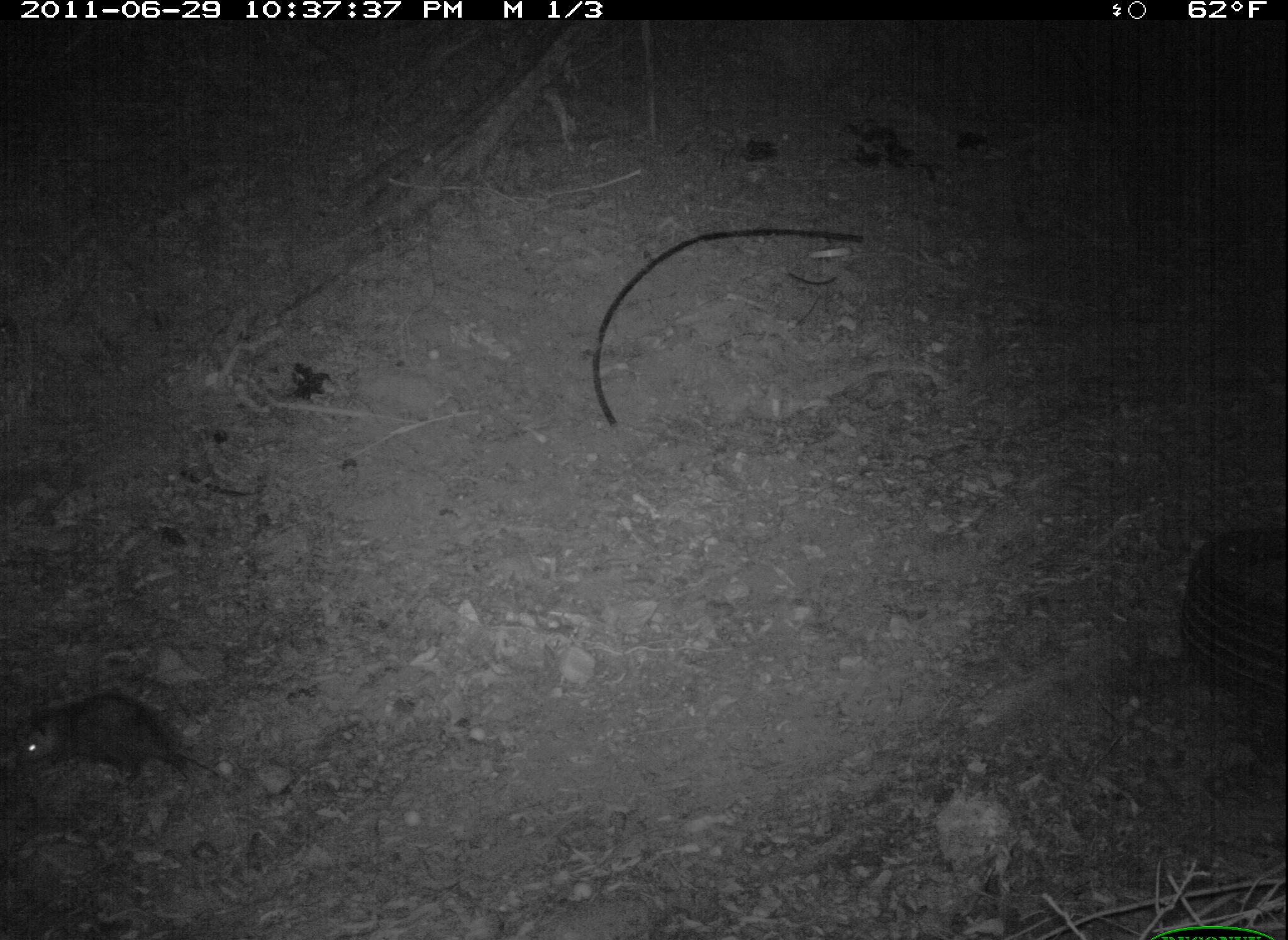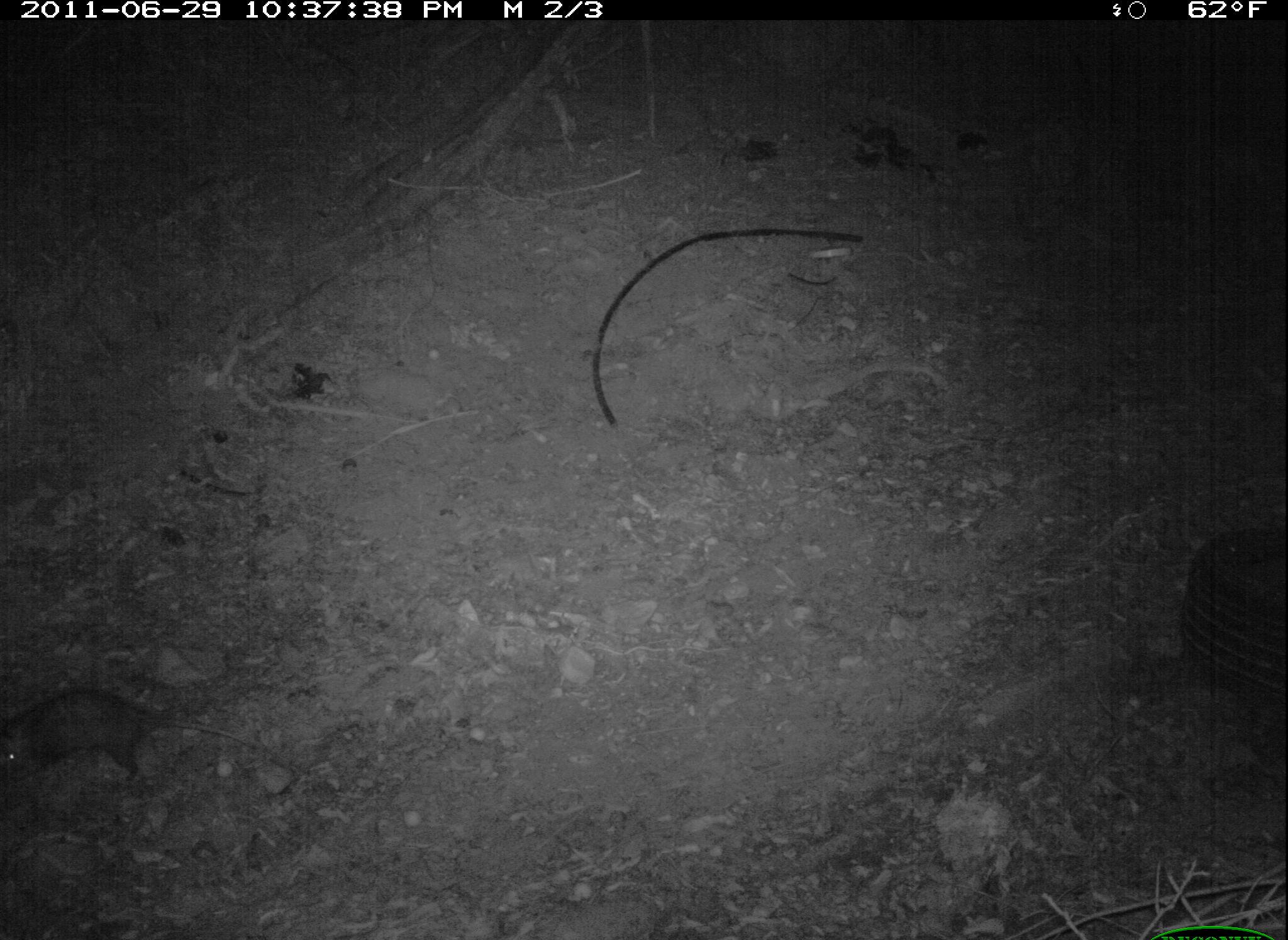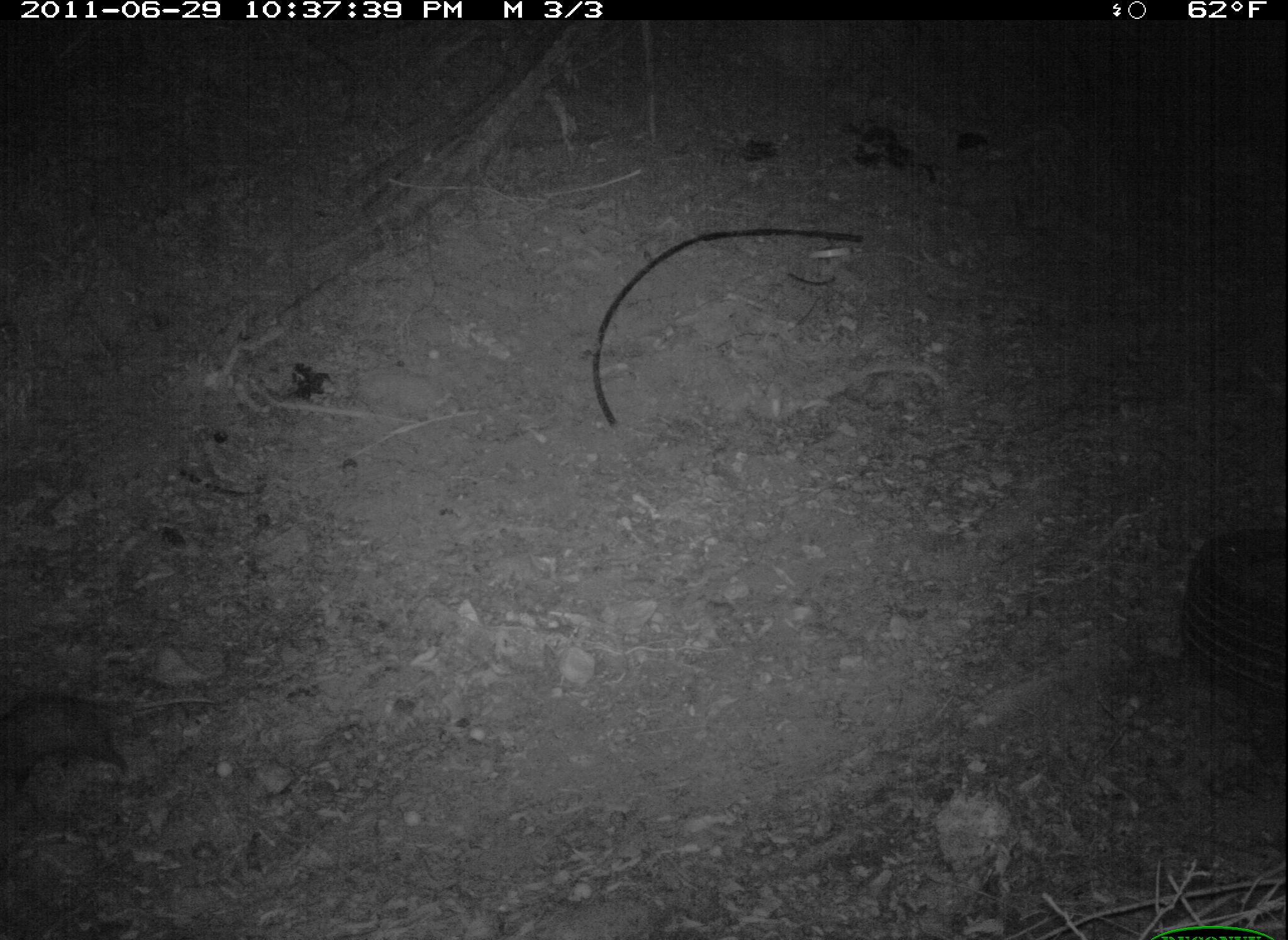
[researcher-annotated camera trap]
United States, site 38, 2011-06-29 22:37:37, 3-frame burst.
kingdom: Animalia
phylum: Chordata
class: Mammalia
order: Didelphimorphia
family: Didelphidae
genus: Didelphis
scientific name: Didelphis virginiana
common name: virginia opossum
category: opossum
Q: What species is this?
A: Opossum (virginia opossum) (Didelphis virginiana).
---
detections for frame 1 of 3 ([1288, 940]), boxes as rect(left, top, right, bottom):
opossum: rect(6, 680, 219, 813)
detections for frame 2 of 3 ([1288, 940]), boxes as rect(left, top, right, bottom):
opossum: rect(3, 681, 293, 804)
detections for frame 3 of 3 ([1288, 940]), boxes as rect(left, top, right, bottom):
opossum: rect(5, 681, 246, 792)